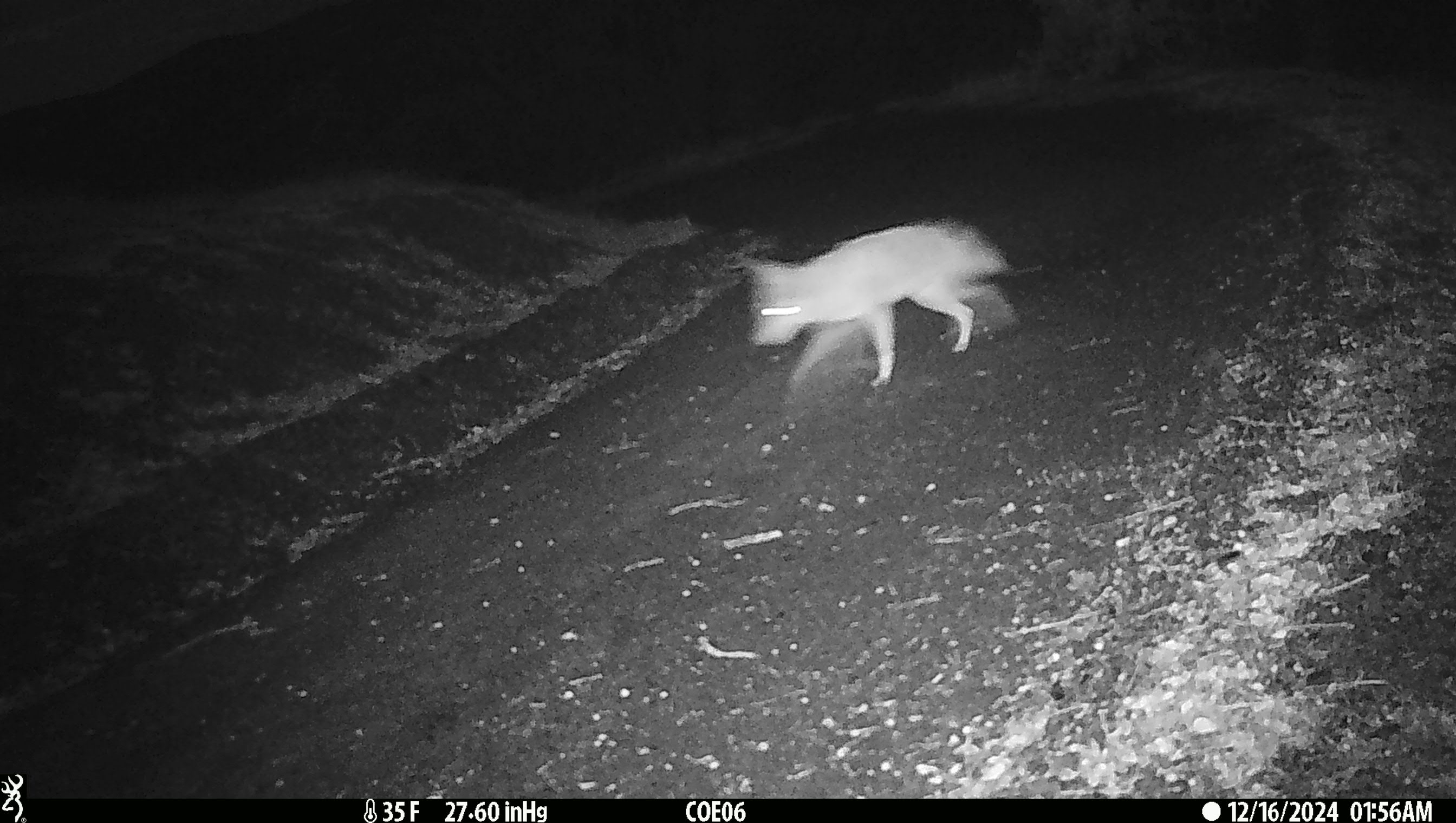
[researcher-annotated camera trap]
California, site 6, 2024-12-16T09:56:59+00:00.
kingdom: Animalia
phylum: Chordata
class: Mammalia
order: Carnivora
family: Canidae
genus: Canis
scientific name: Canis latrans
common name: coyote